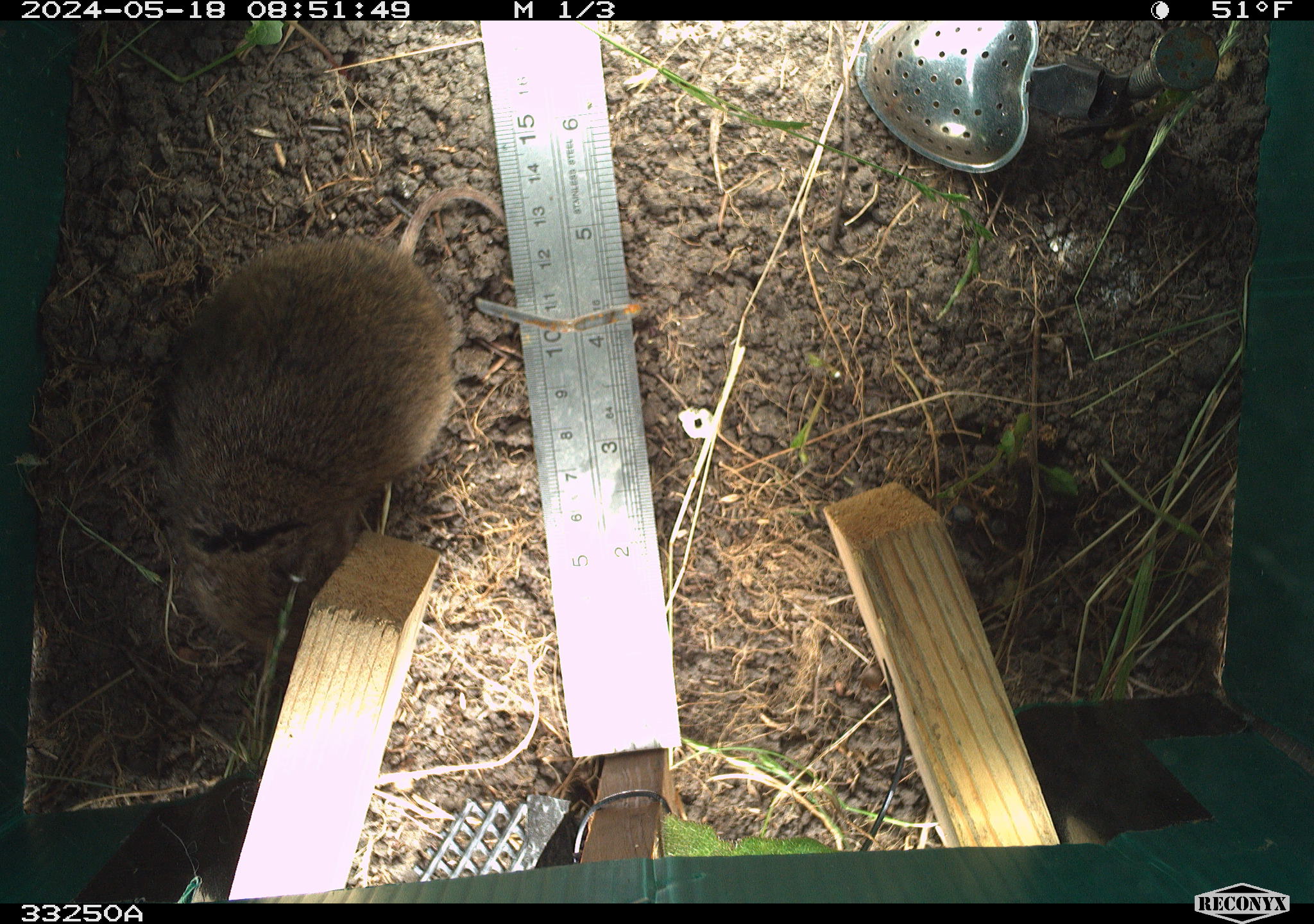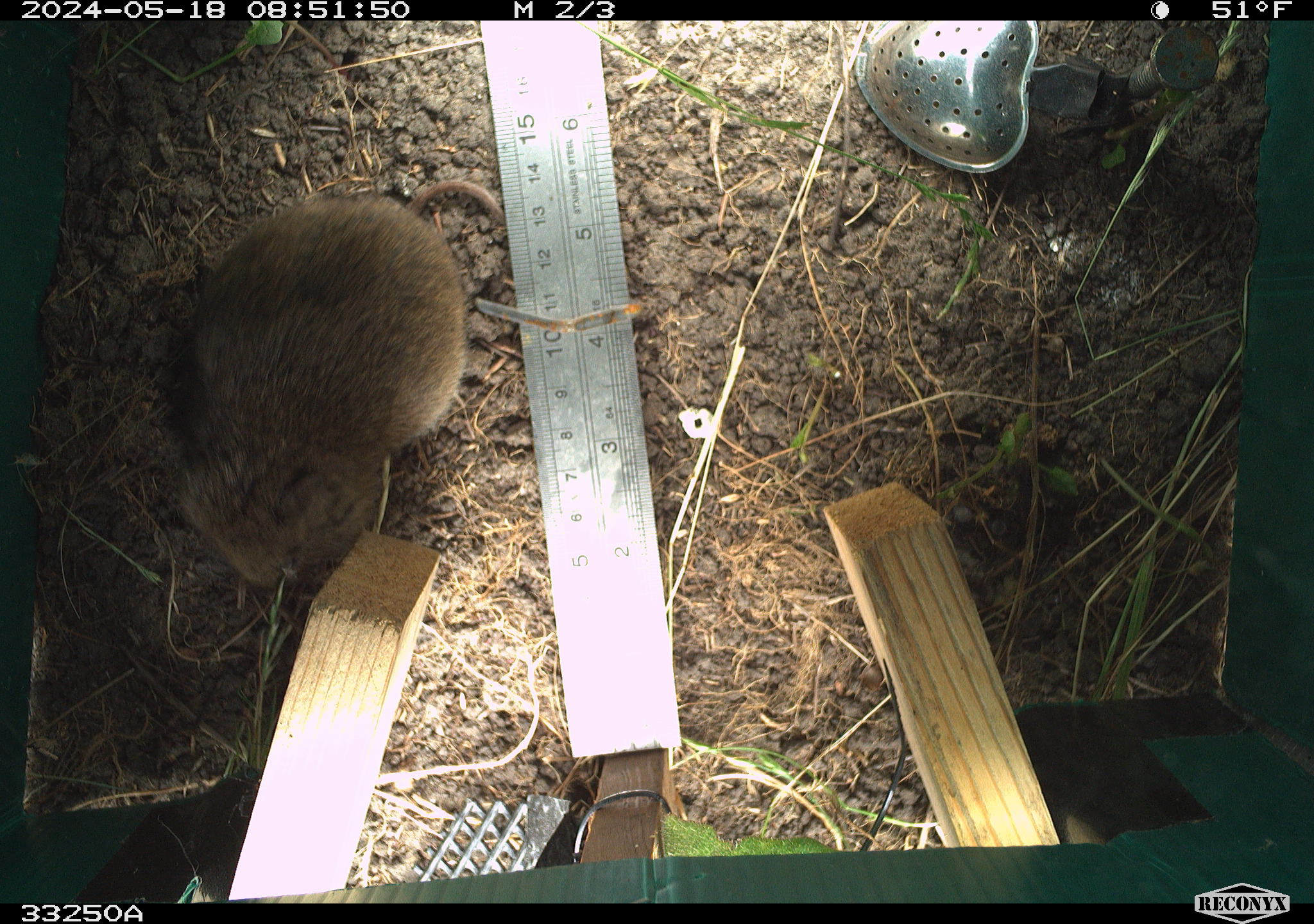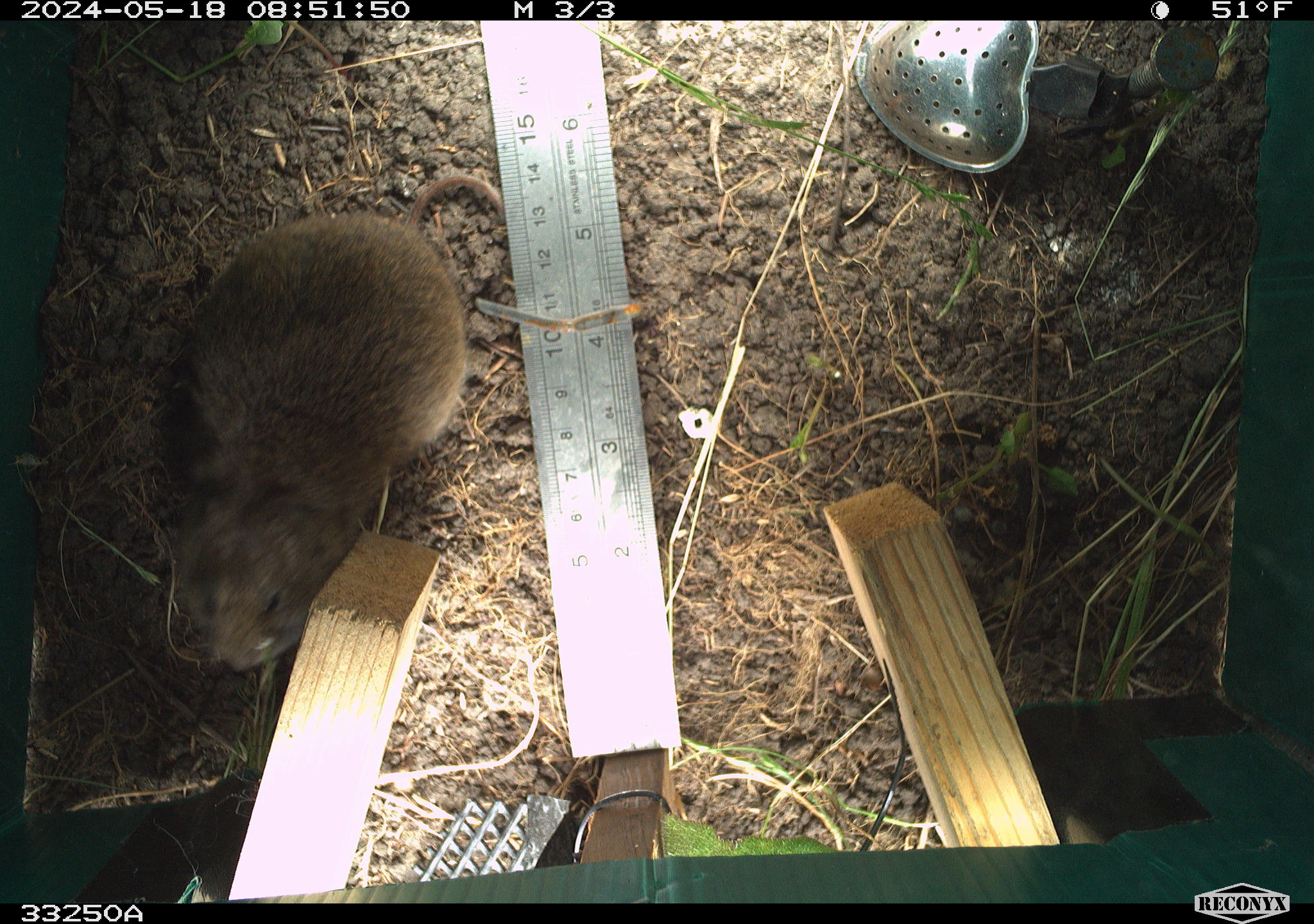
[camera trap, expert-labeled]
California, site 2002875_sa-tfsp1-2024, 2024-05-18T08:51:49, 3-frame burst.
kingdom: Animalia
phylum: Chordata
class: Mammalia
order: Rodentia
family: Cricetidae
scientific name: Arvicolinae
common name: voles, lemmings, and muskrats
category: arvicolinae subfamily